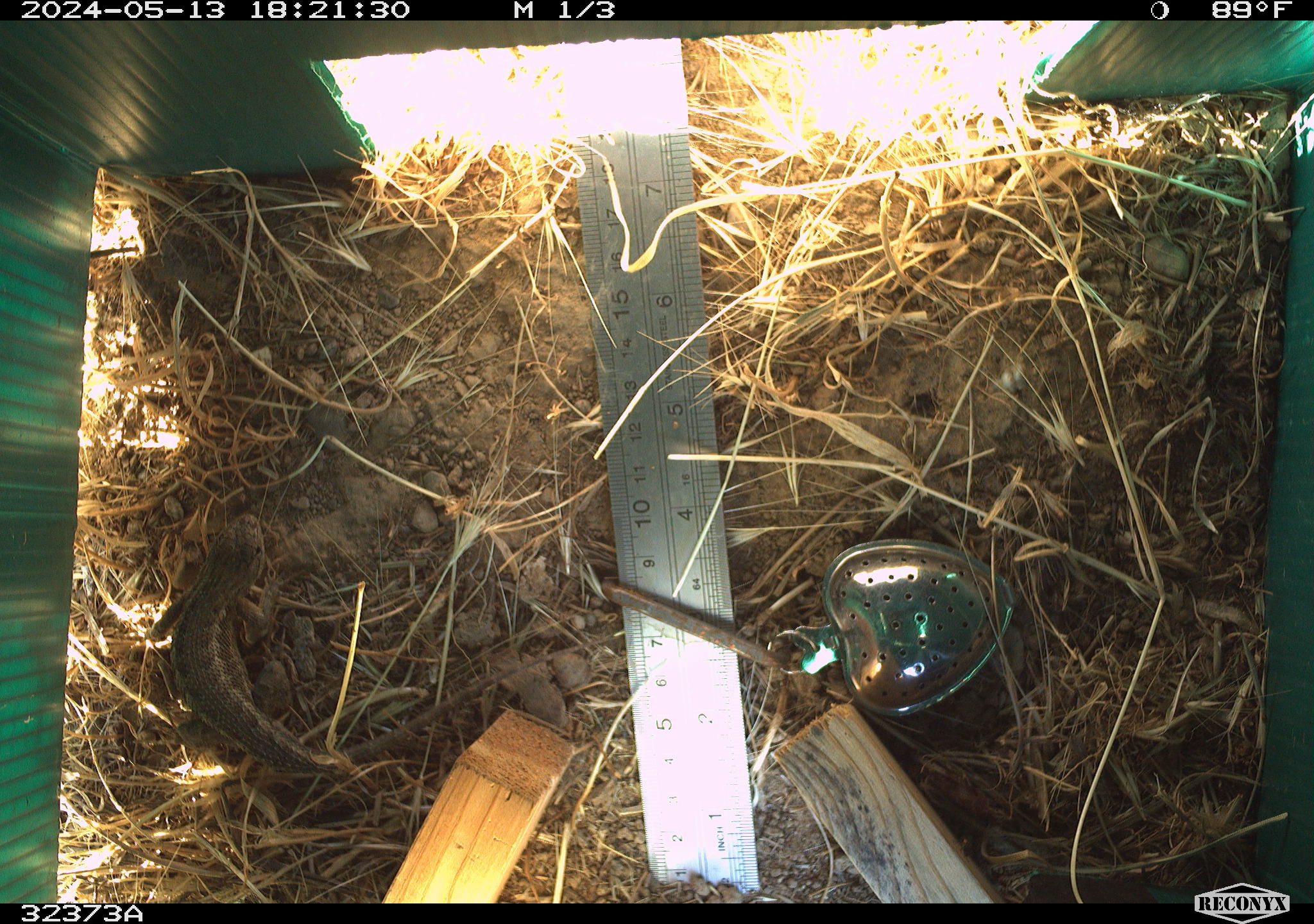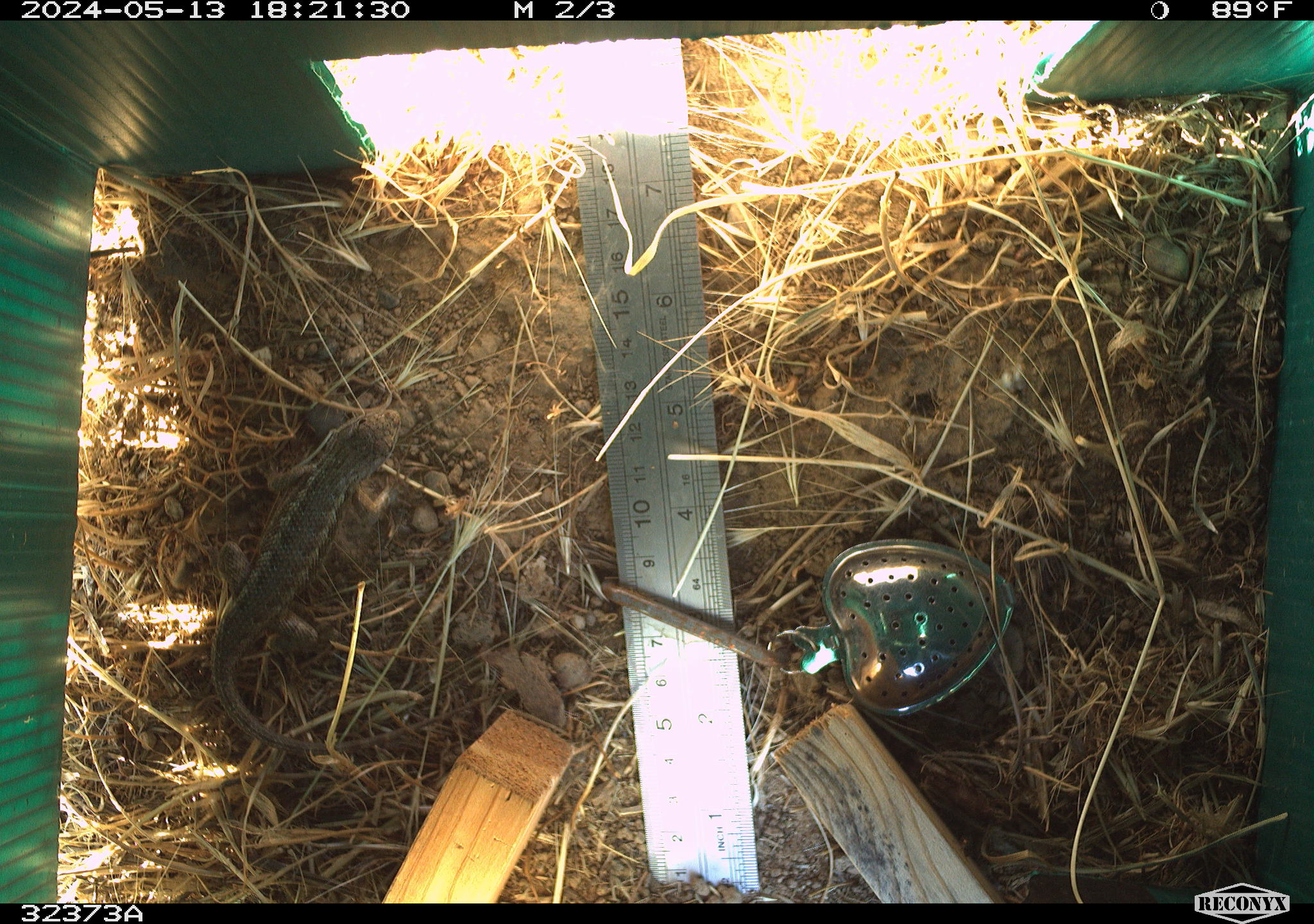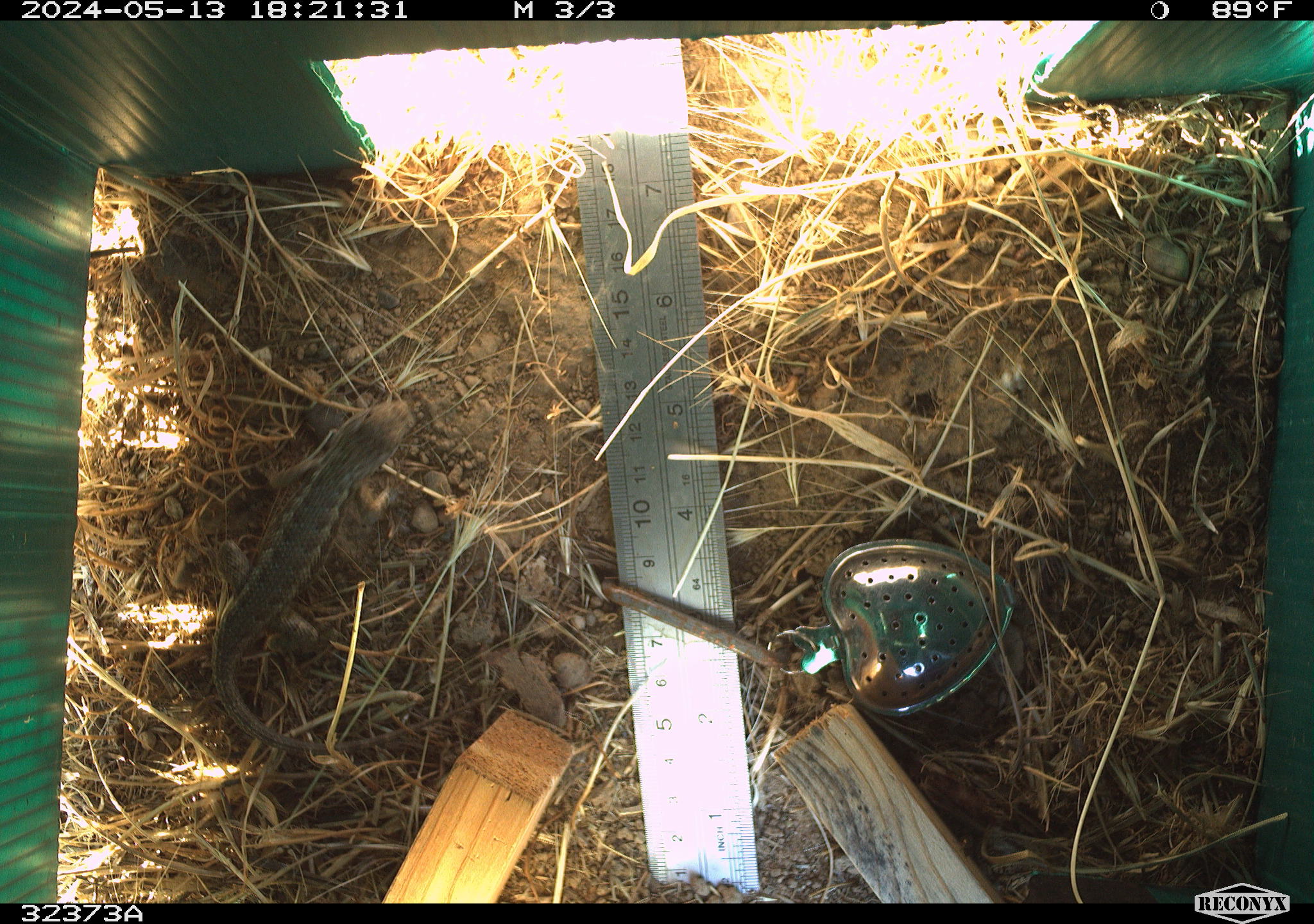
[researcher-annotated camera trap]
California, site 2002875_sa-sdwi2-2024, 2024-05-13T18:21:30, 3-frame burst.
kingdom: Animalia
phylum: Chordata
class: Reptilia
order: Squamata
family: Phrynosomatidae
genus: Sceloporus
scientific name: Sceloporus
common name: spiny lizards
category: sceloporus species